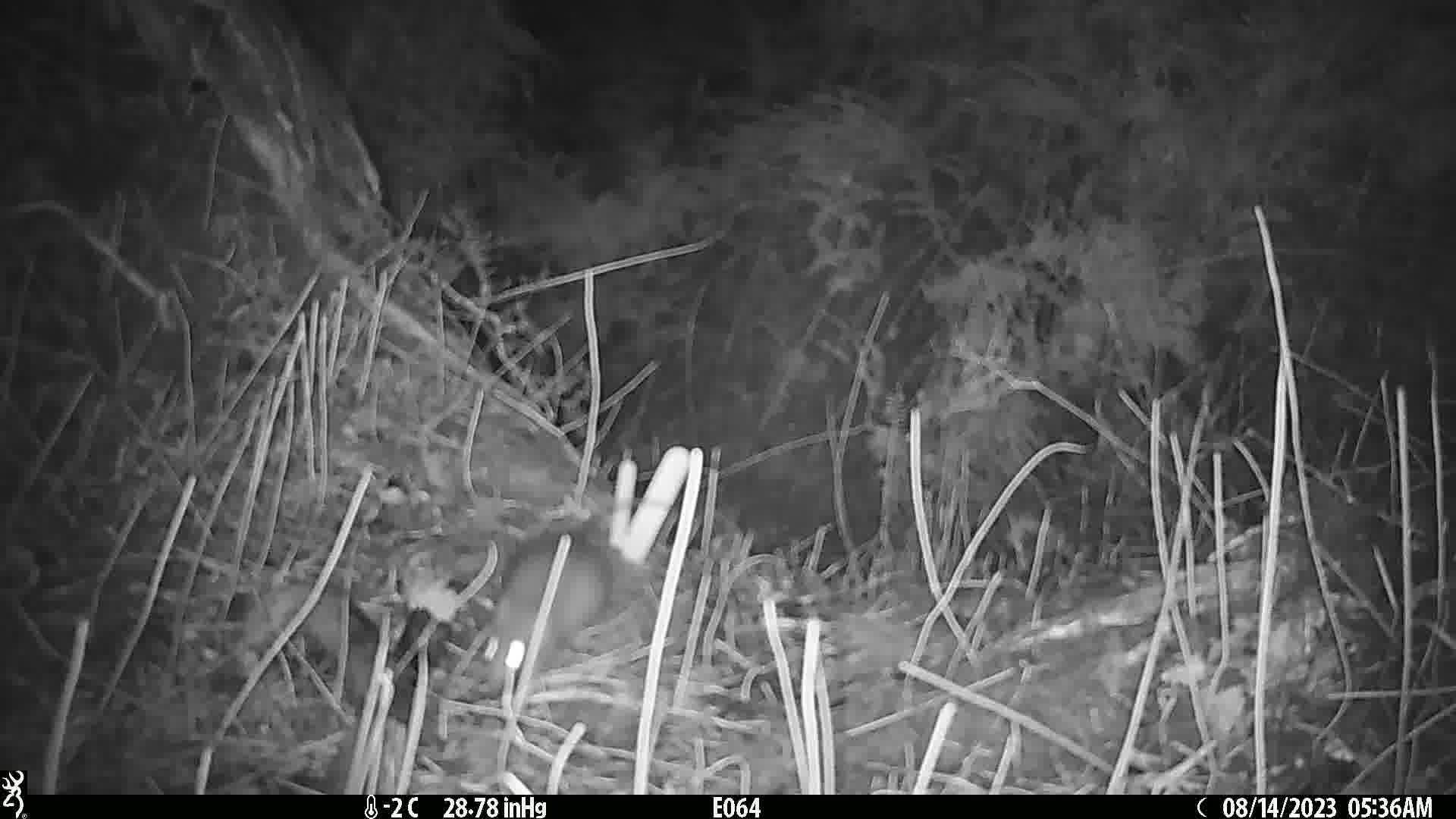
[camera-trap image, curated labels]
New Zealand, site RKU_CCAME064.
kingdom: Animalia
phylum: Chordata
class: Mammalia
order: Rodentia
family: Muridae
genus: Rattus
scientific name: Rattus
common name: rat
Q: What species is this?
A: Rat (Rattus).